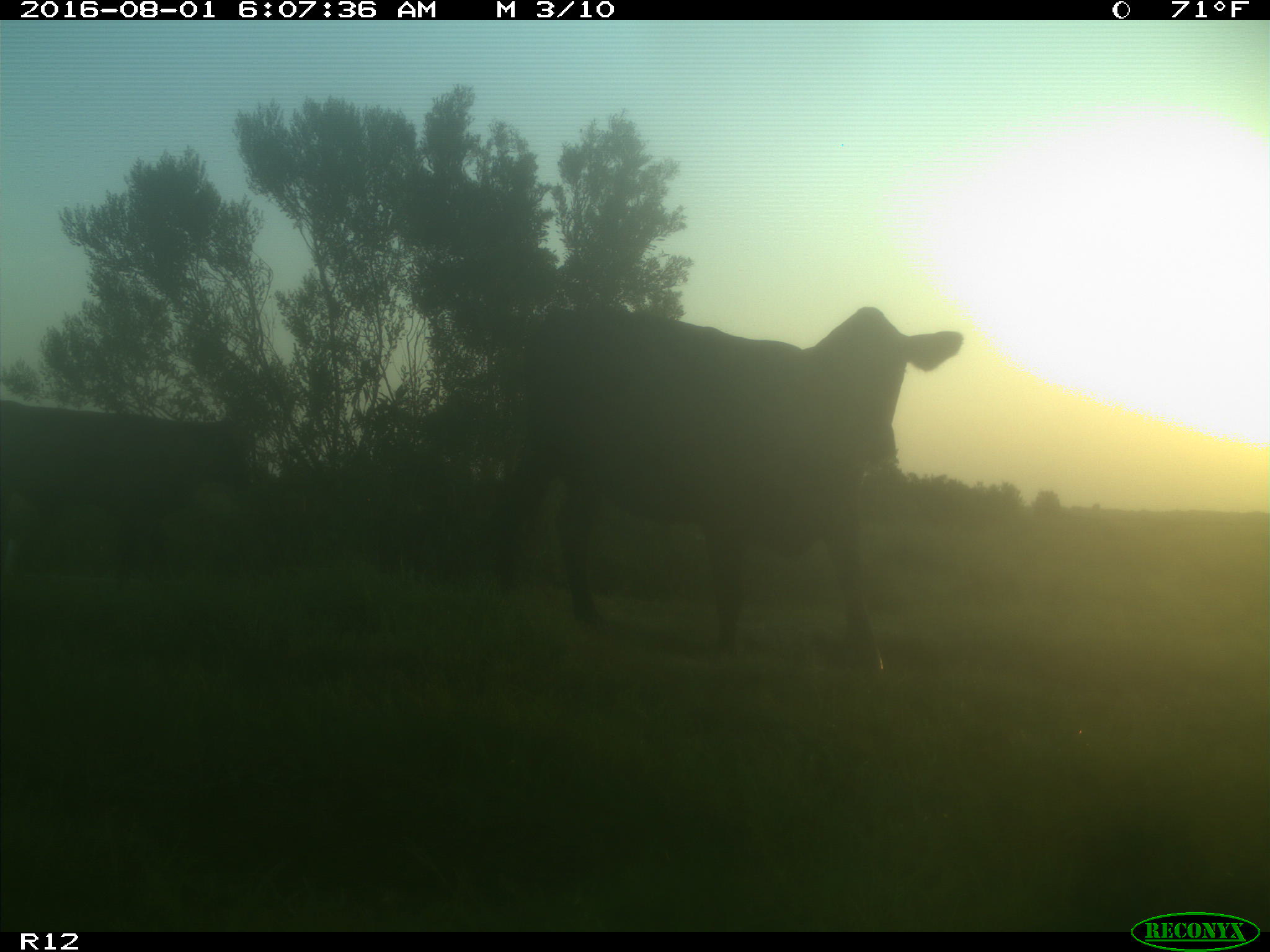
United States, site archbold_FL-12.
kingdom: Animalia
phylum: Chordata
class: Mammalia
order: Artiodactyla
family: Bovidae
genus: Bos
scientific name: Bos taurus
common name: domestic cow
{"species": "Bos taurus (domestic cow)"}